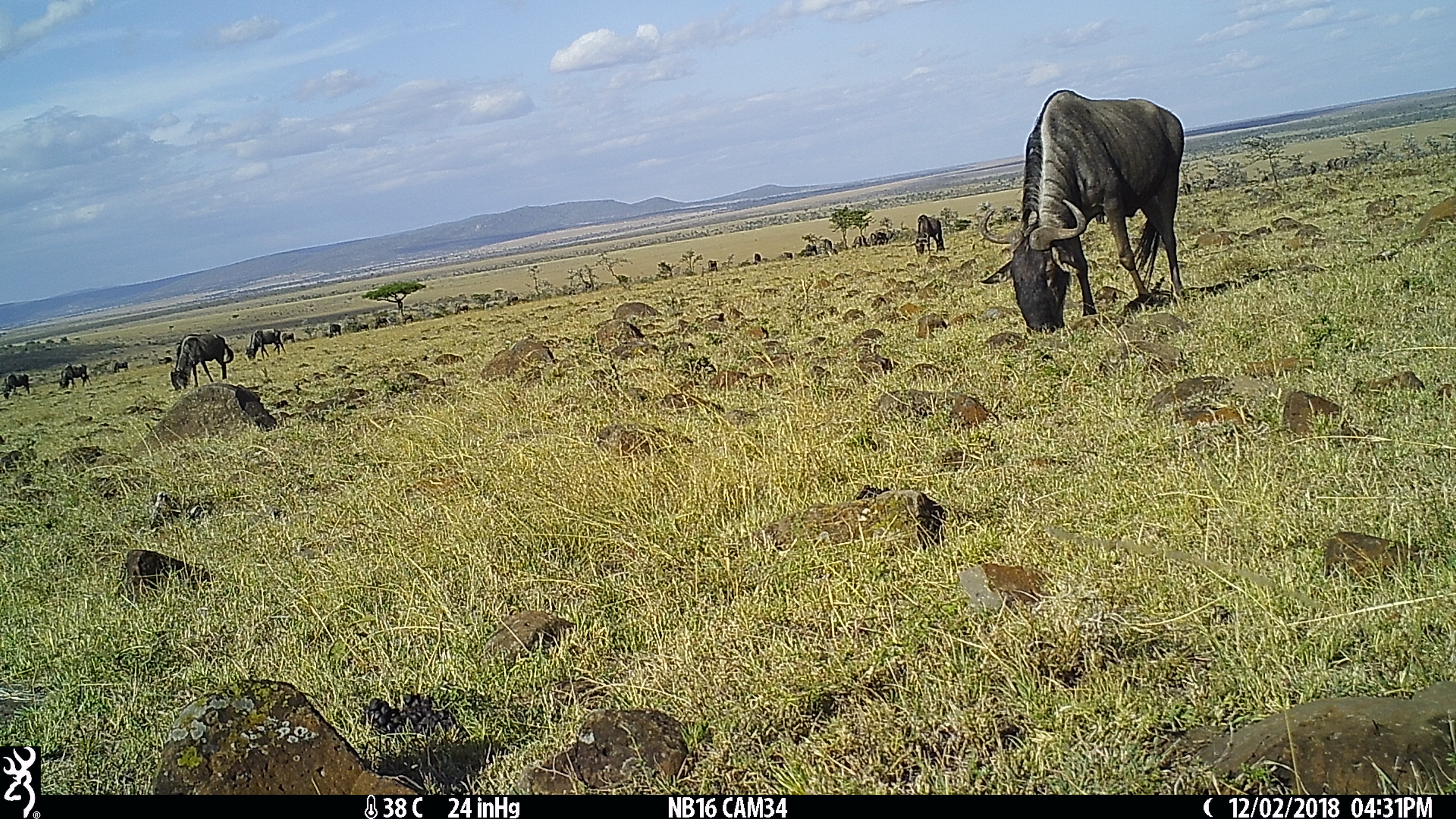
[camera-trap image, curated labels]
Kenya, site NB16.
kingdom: Animalia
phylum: Chordata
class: Mammalia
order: Artiodactyla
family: Bovidae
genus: Connochaetes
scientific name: Connochaetes taurinus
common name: blue wildebeest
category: wildebeest